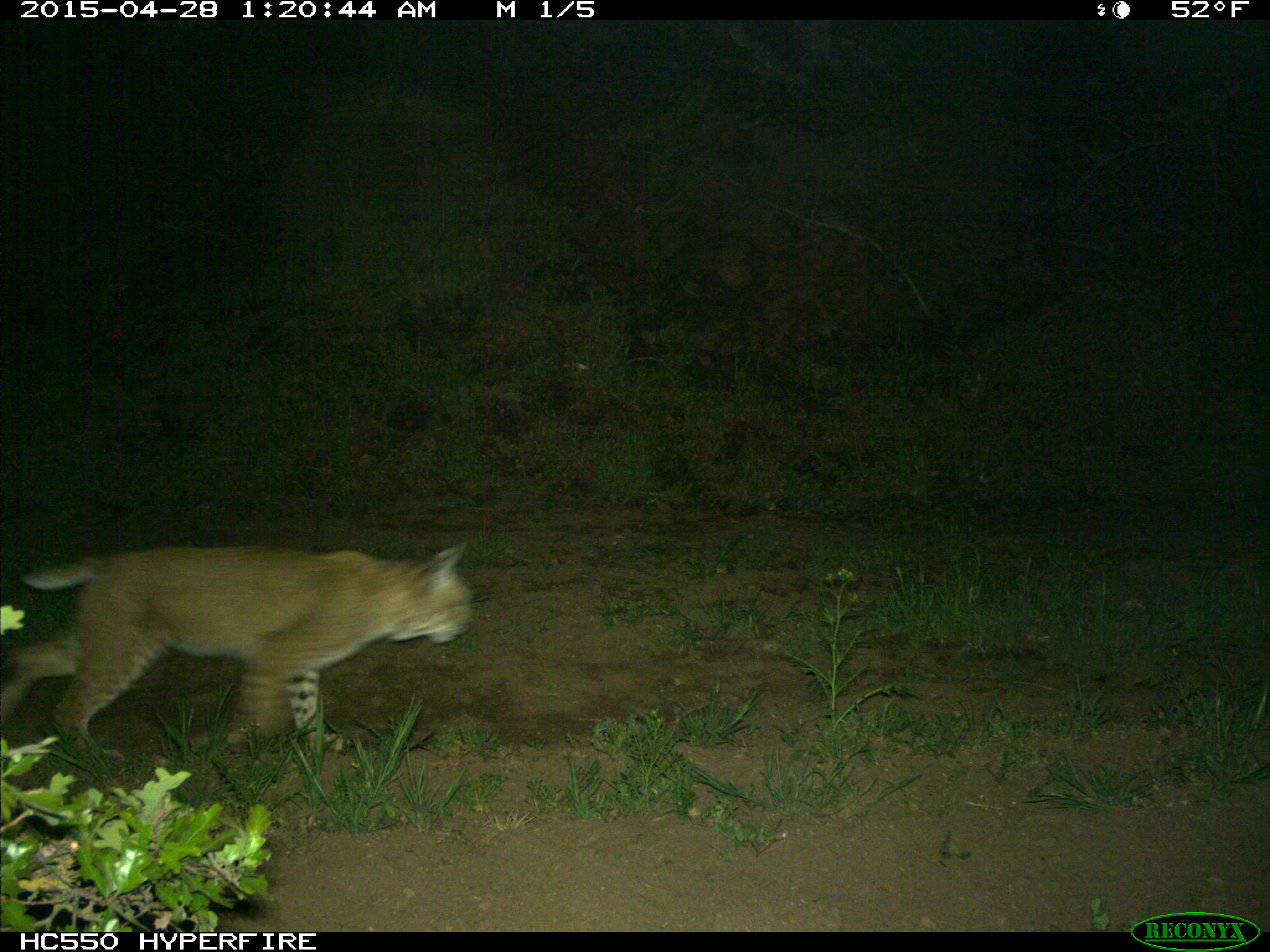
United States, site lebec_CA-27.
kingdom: Animalia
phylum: Chordata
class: Mammalia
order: Carnivora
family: Felidae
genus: Lynx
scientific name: Lynx rufus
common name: bobcat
Lynx rufus (bobcat).